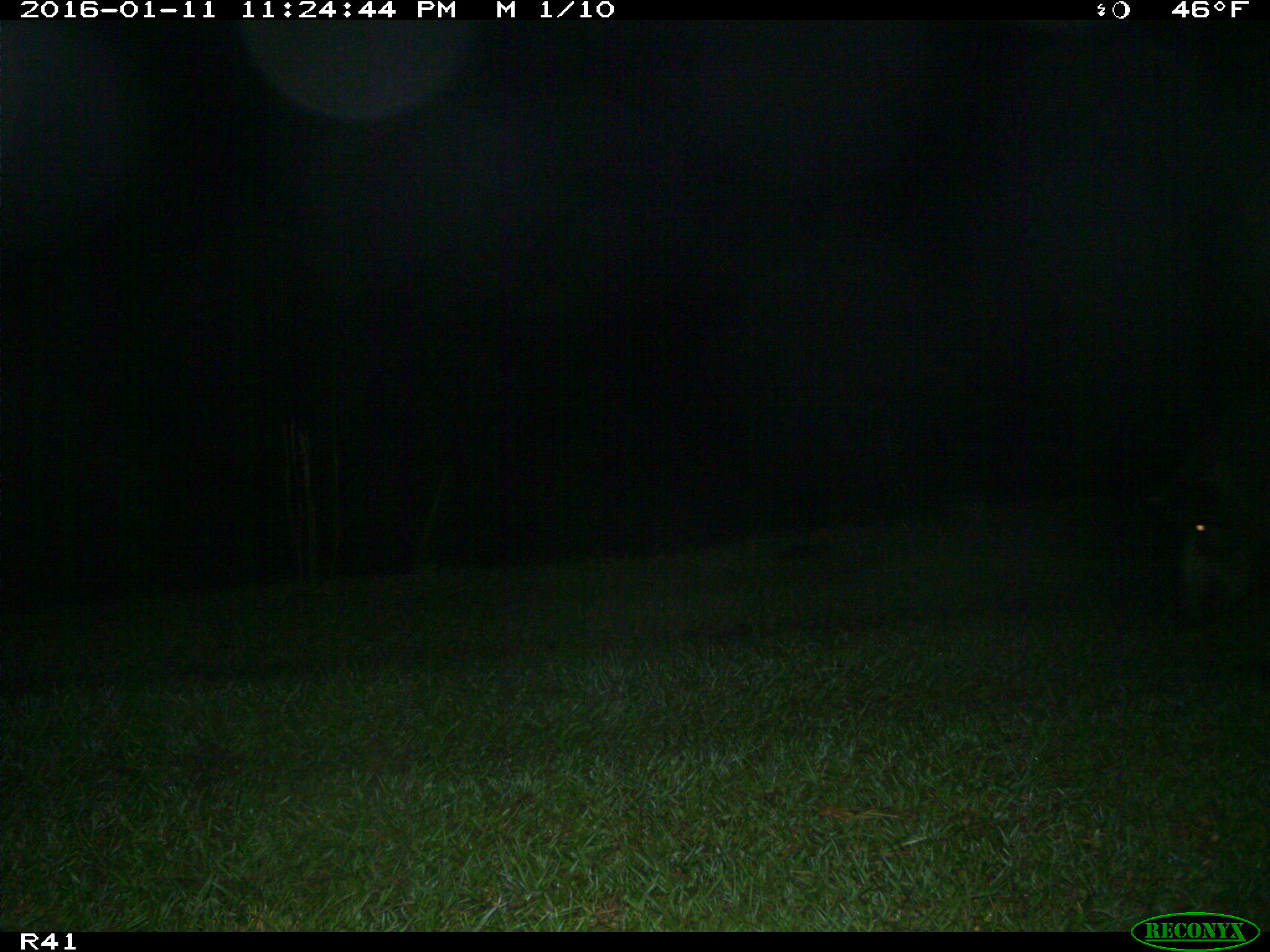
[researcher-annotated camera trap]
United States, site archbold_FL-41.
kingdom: Animalia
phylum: Chordata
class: Mammalia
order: Artiodactyla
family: Suidae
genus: Sus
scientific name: Sus scrofa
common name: wild boar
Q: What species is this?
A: Sus scrofa (wild boar).